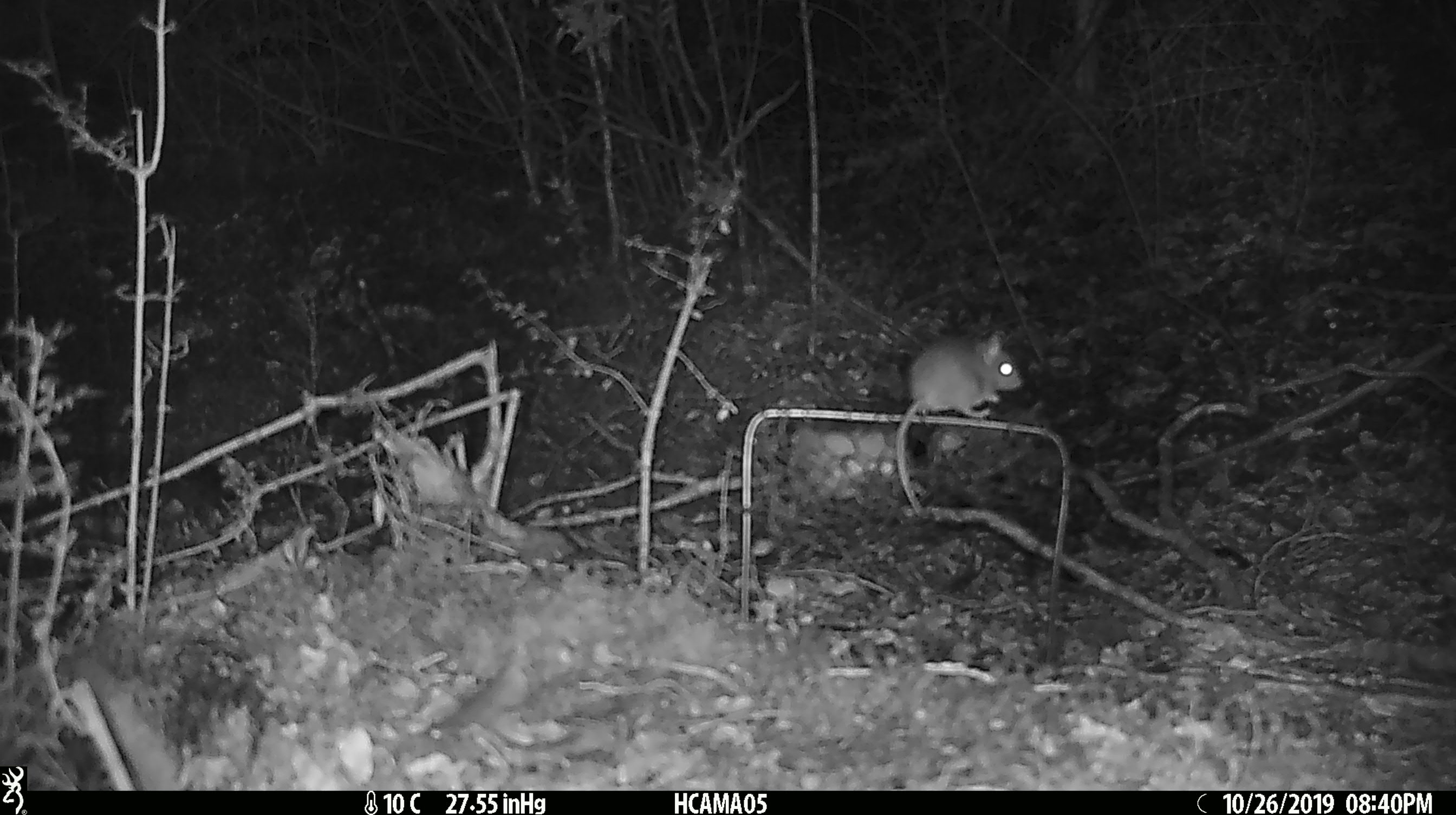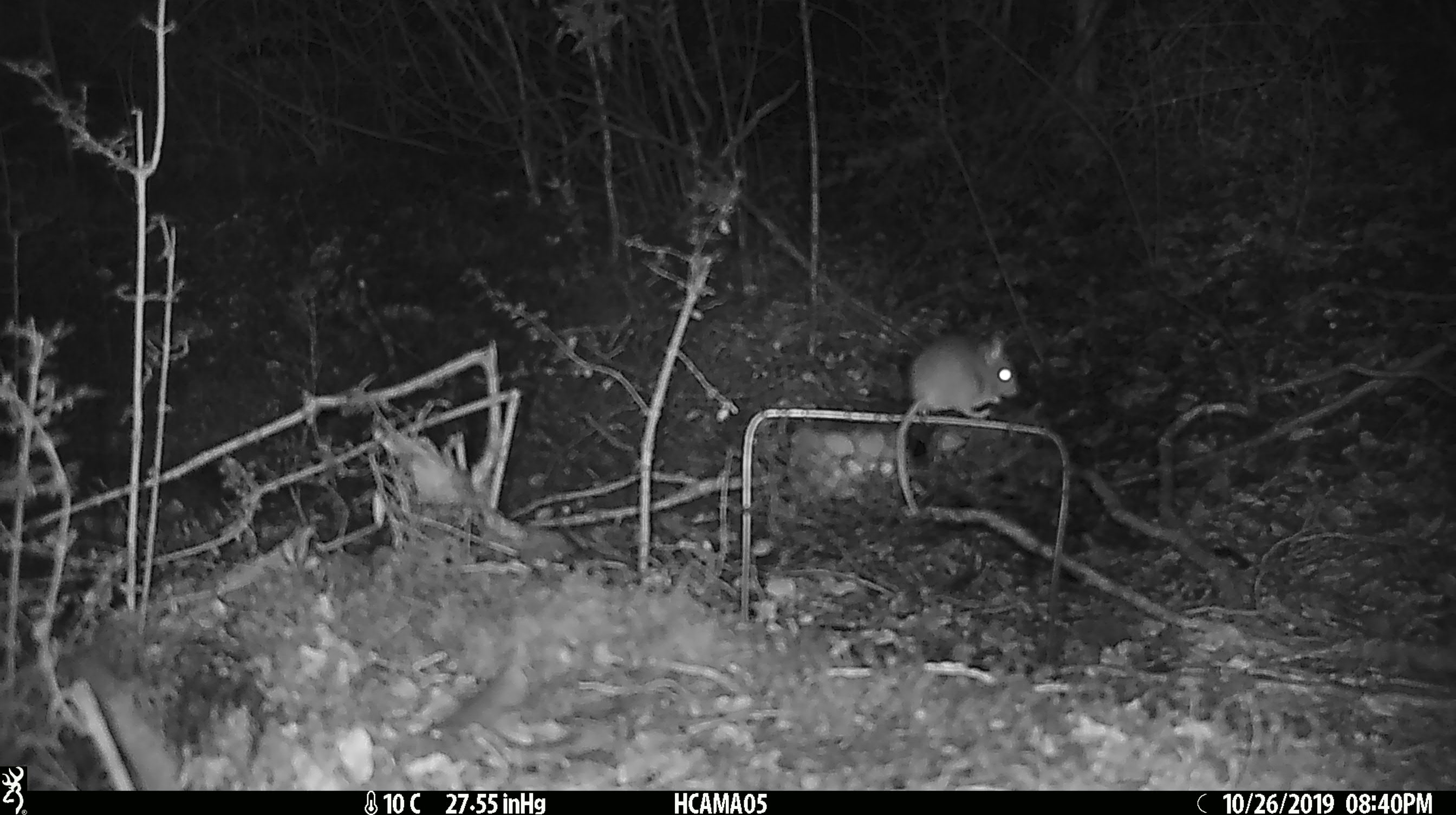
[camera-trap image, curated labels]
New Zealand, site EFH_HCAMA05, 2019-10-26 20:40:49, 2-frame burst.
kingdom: Animalia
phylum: Chordata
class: Mammalia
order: Rodentia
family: Muridae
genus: Mus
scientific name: Mus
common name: mouse